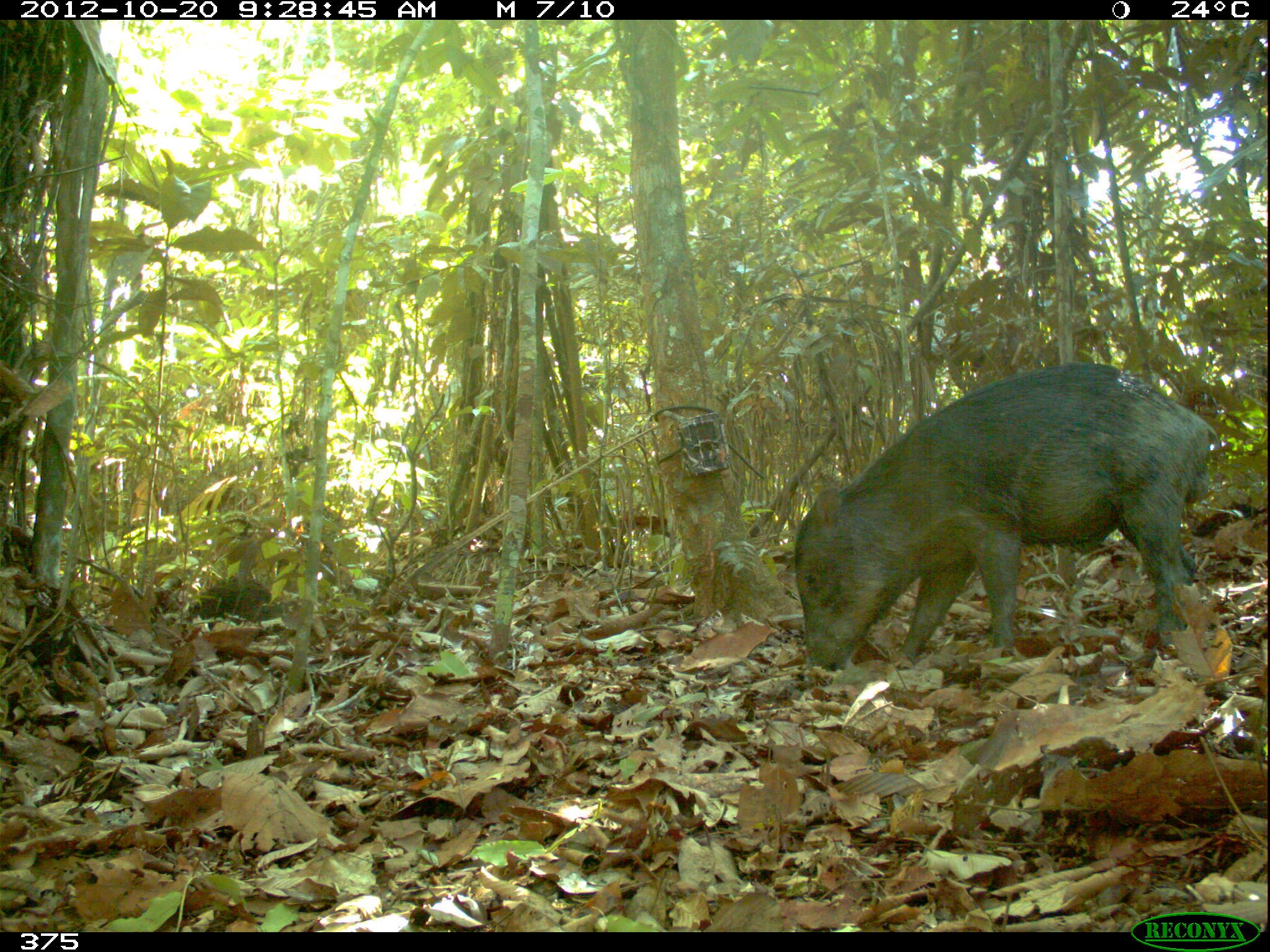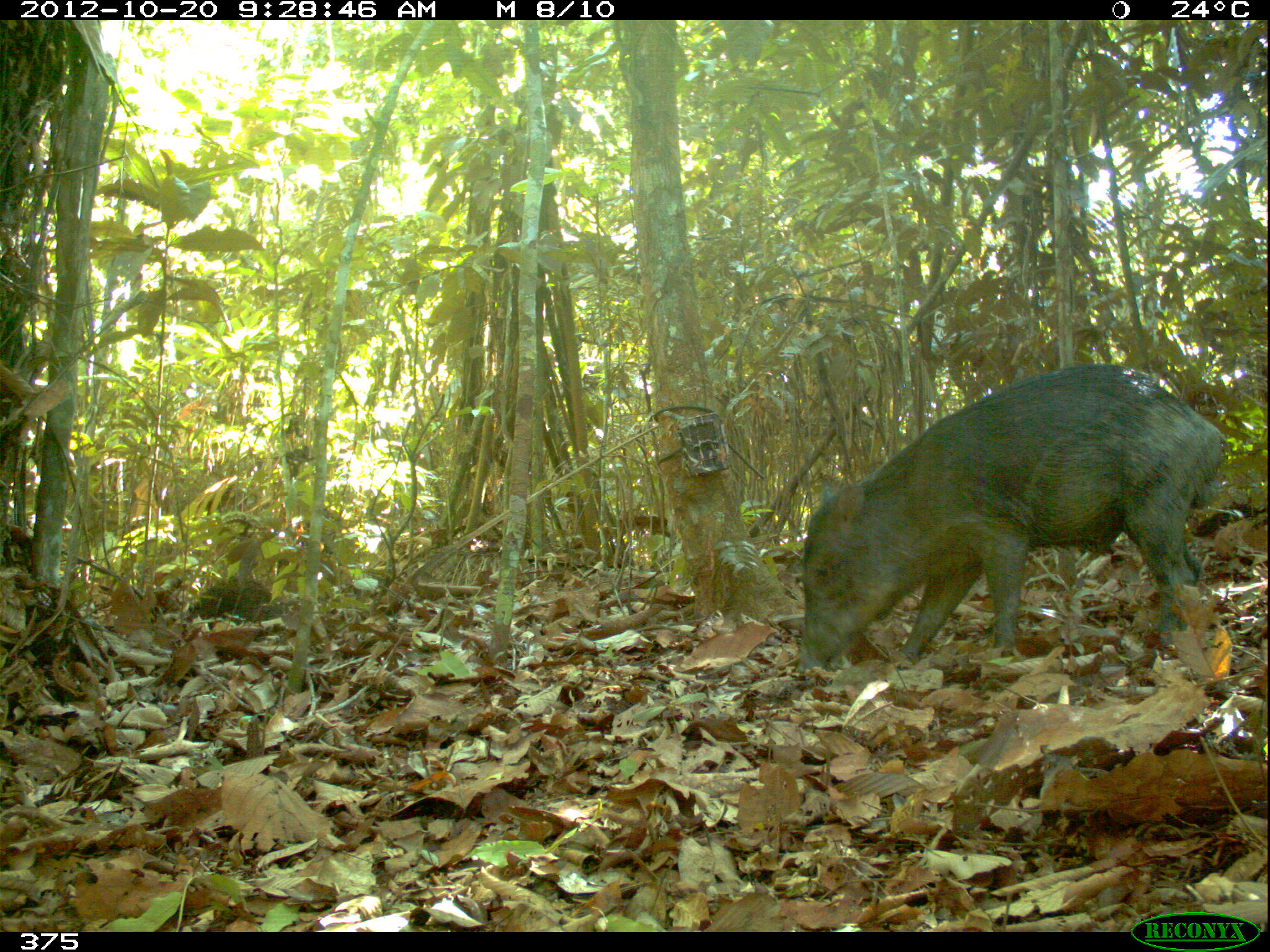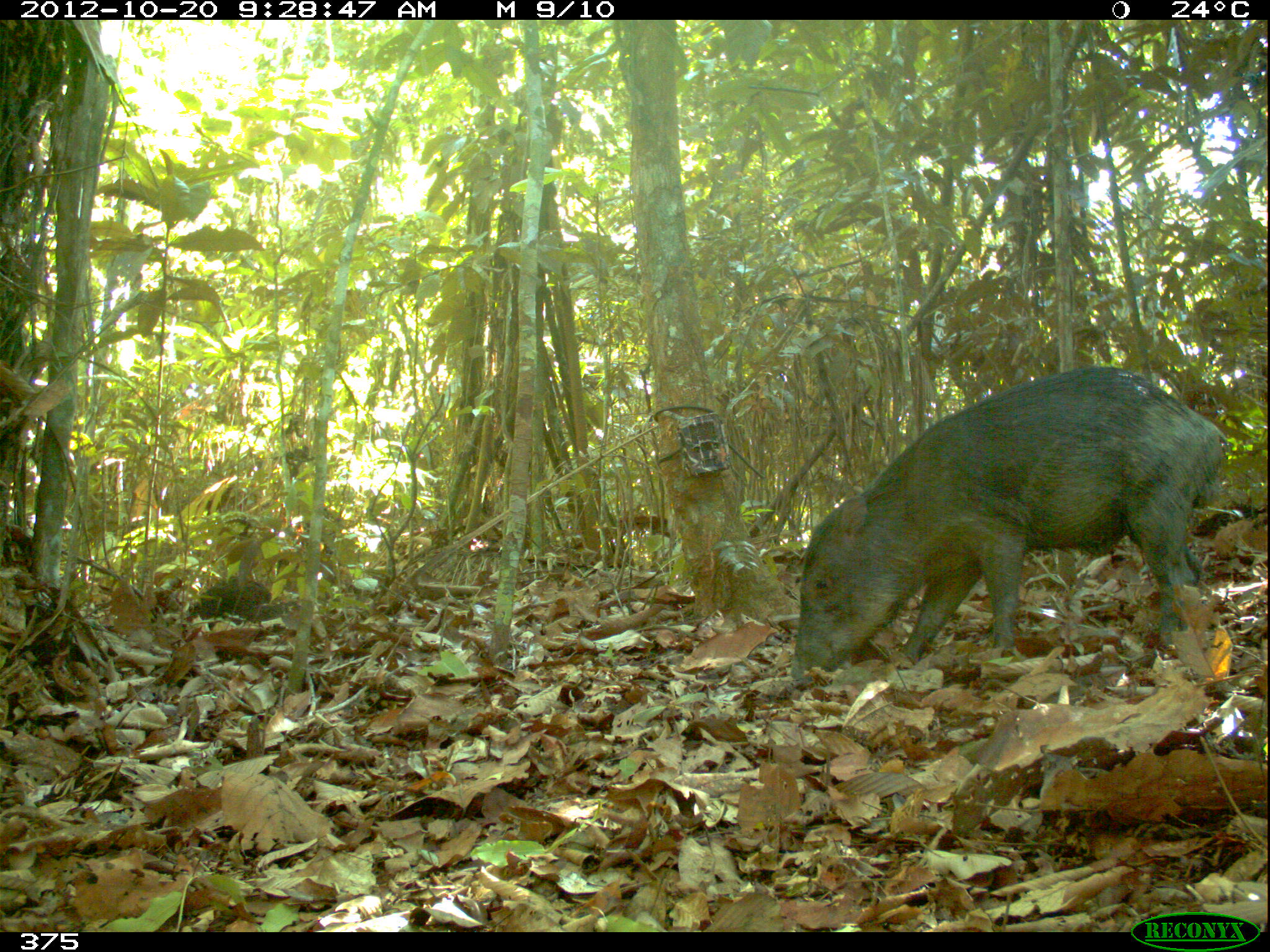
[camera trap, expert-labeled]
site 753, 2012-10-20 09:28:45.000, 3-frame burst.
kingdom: Animalia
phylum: Chordata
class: Mammalia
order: Artiodactyla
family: Tayassuidae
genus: Tayassu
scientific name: Tayassu pecari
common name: white-lipped peccary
Tayassu pecari (white-lipped peccary).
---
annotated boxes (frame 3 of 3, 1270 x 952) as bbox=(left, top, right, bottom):
tayassu pecari: bbox=(791, 360, 1234, 675)